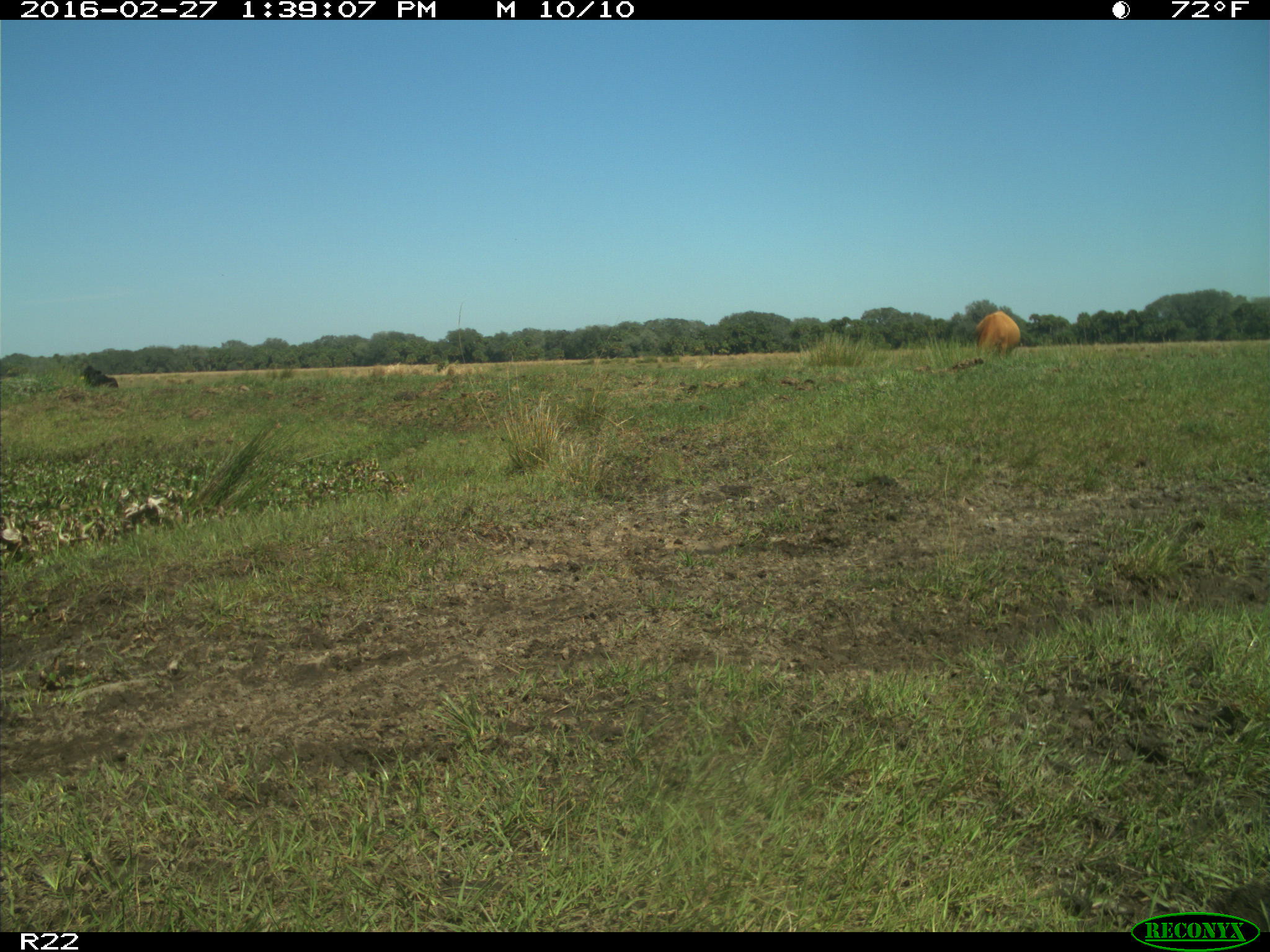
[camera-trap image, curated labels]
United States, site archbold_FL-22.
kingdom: Animalia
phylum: Chordata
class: Mammalia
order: Artiodactyla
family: Bovidae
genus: Bos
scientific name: Bos taurus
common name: domestic cow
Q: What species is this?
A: Bos taurus (domestic cow).